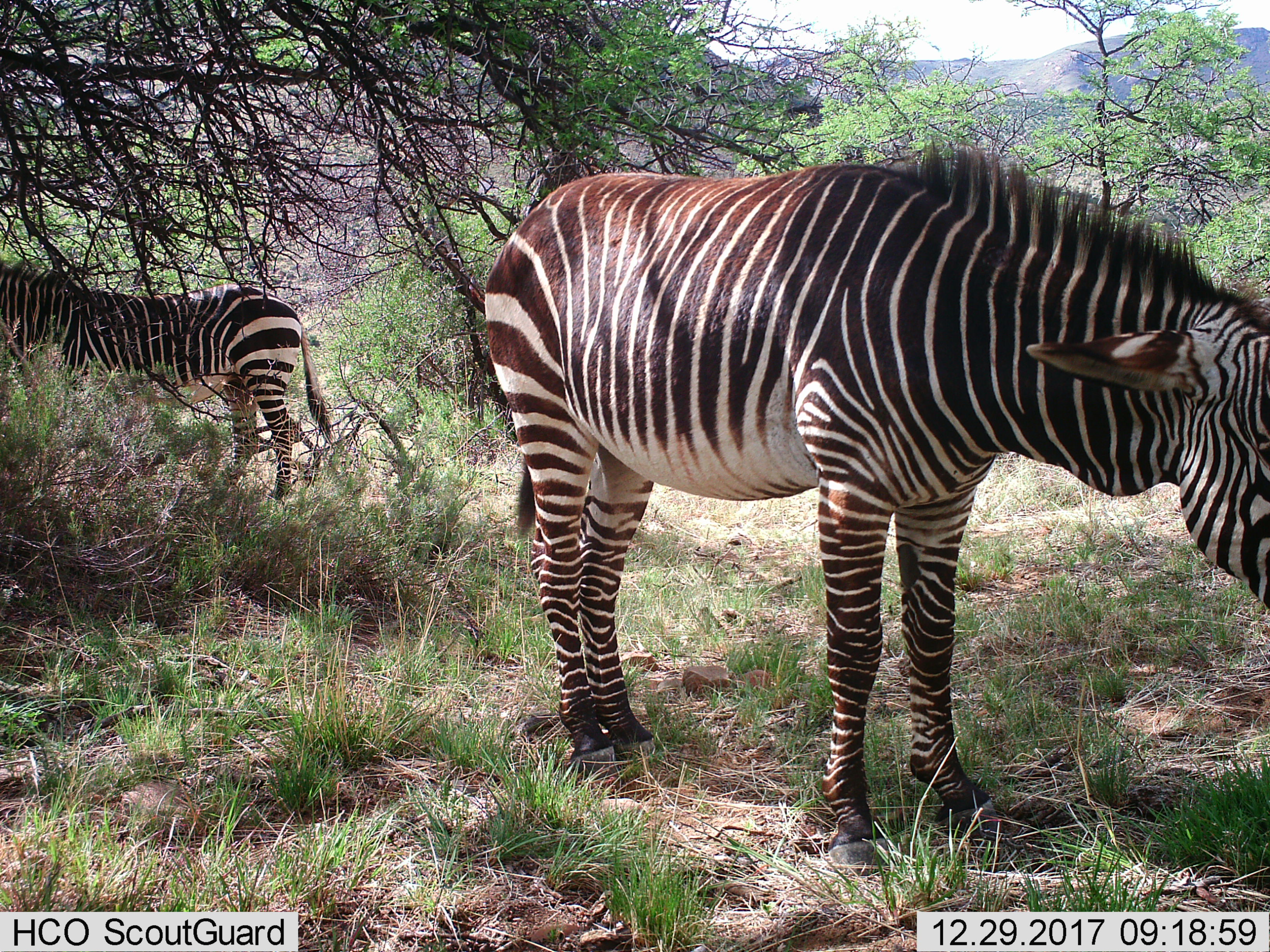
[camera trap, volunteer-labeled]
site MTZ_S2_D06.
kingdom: Animalia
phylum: Chordata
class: Mammalia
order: Perissodactyla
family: Equidae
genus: Equus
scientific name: Equus zebra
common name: mountain zebra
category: zebramountain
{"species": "zebramountain (mountain zebra) (Equus zebra)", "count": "2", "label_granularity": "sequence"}